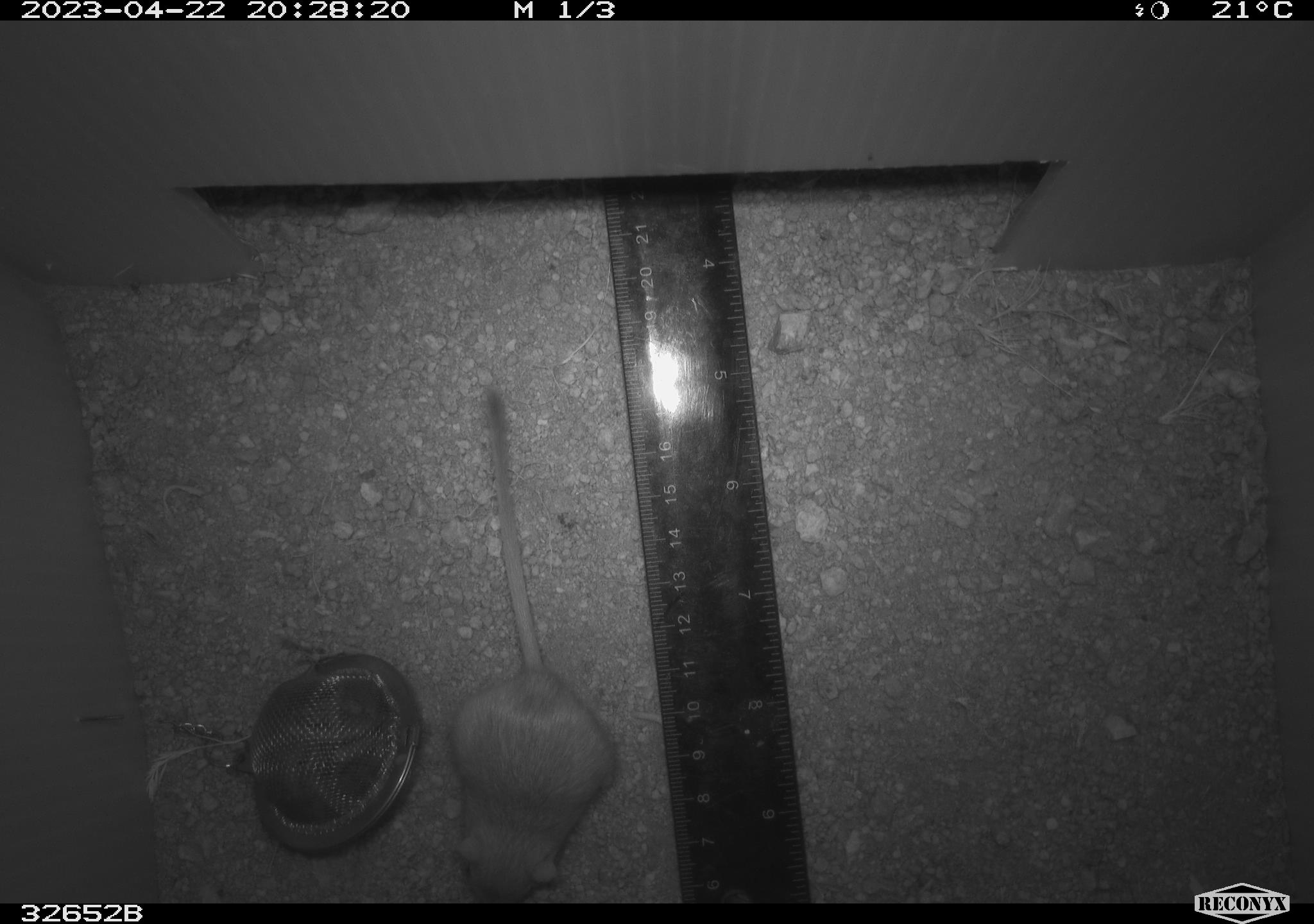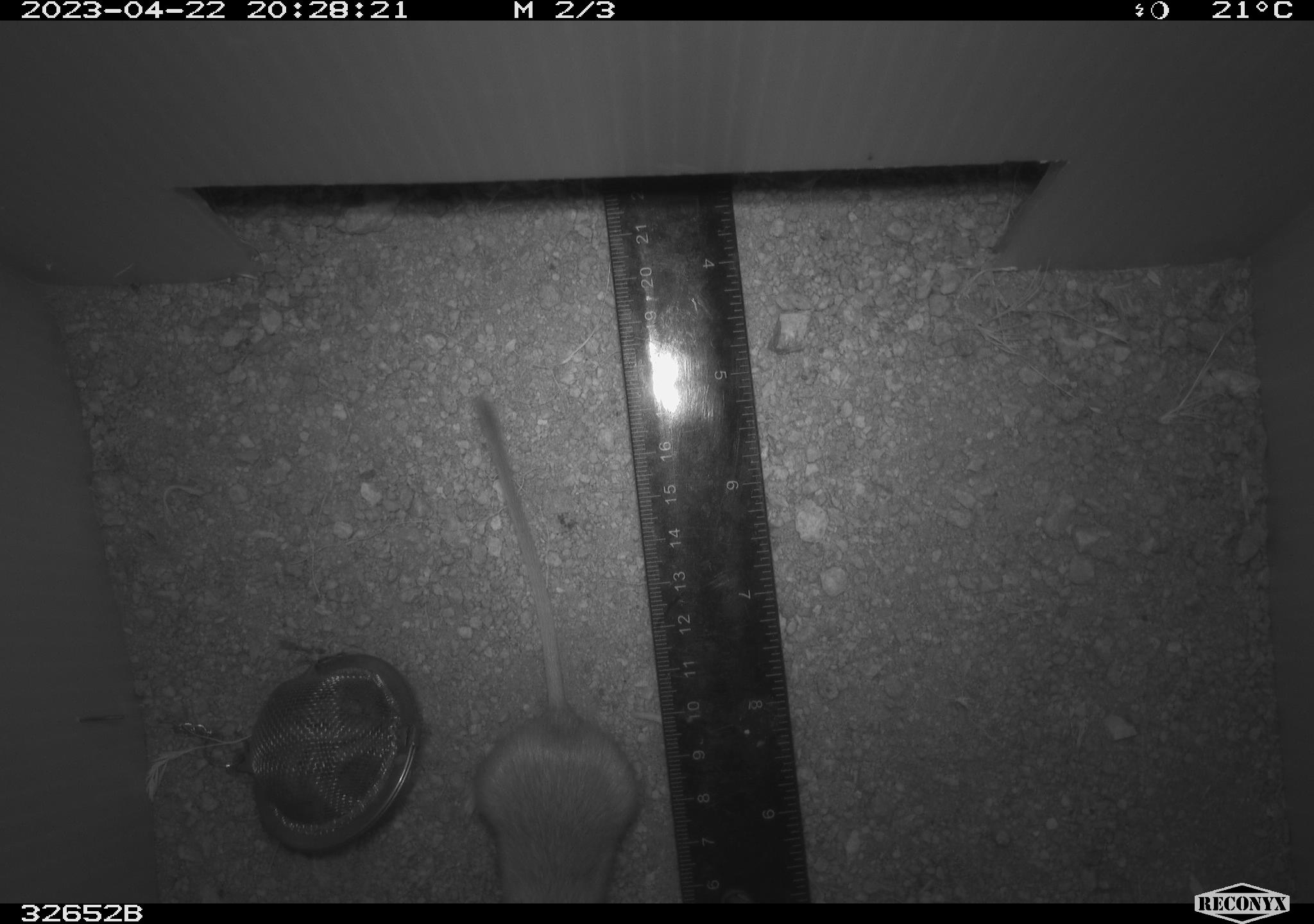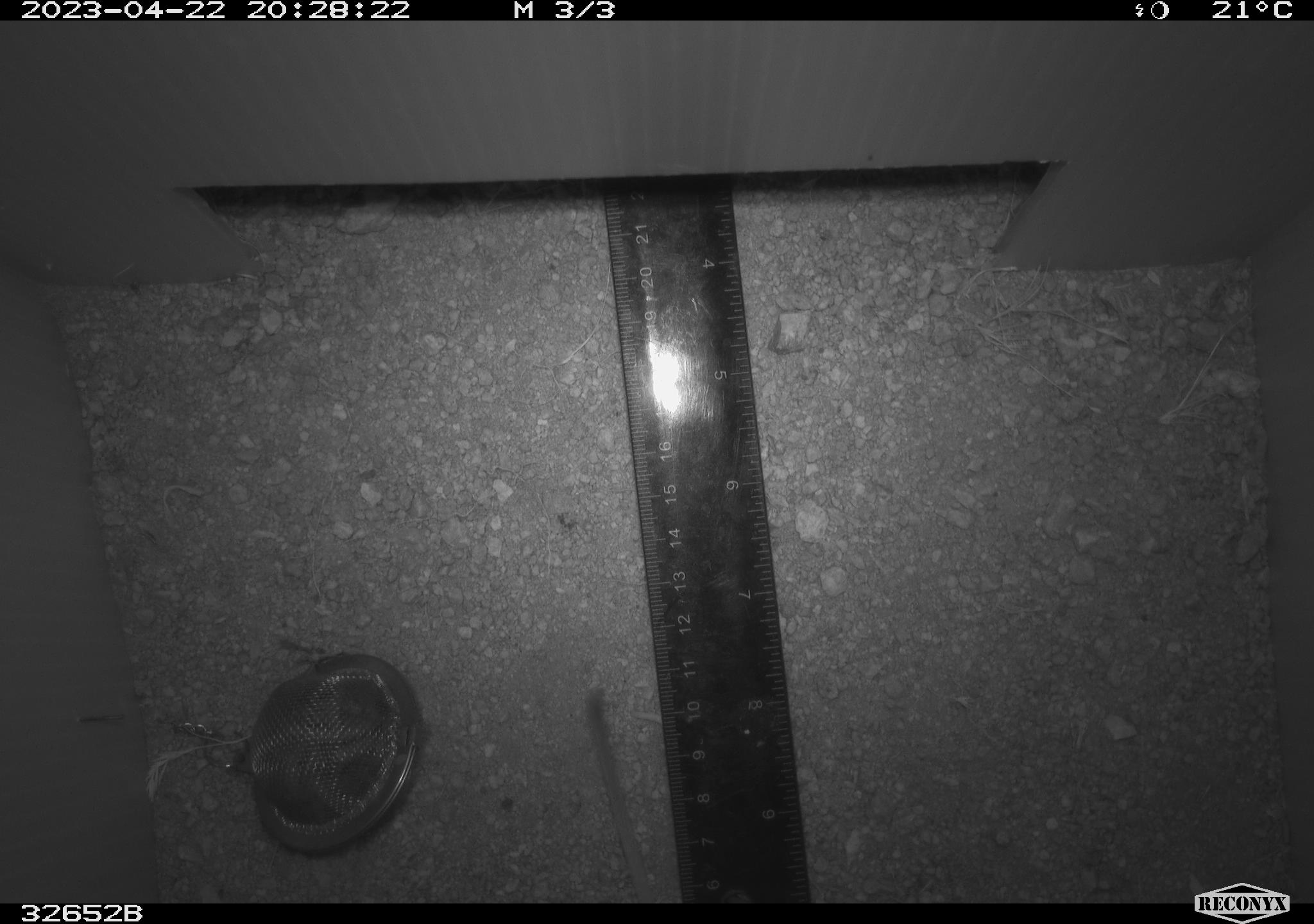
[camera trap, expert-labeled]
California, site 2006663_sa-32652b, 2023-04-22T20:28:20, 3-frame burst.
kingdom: Animalia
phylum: Chordata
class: Mammalia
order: Rodentia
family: Heteromyidae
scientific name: Heteromyidae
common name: kangaroo rats and pocket mice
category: heteromyidae family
Heteromyidae family (kangaroo rats and pocket mice) (Heteromyidae).